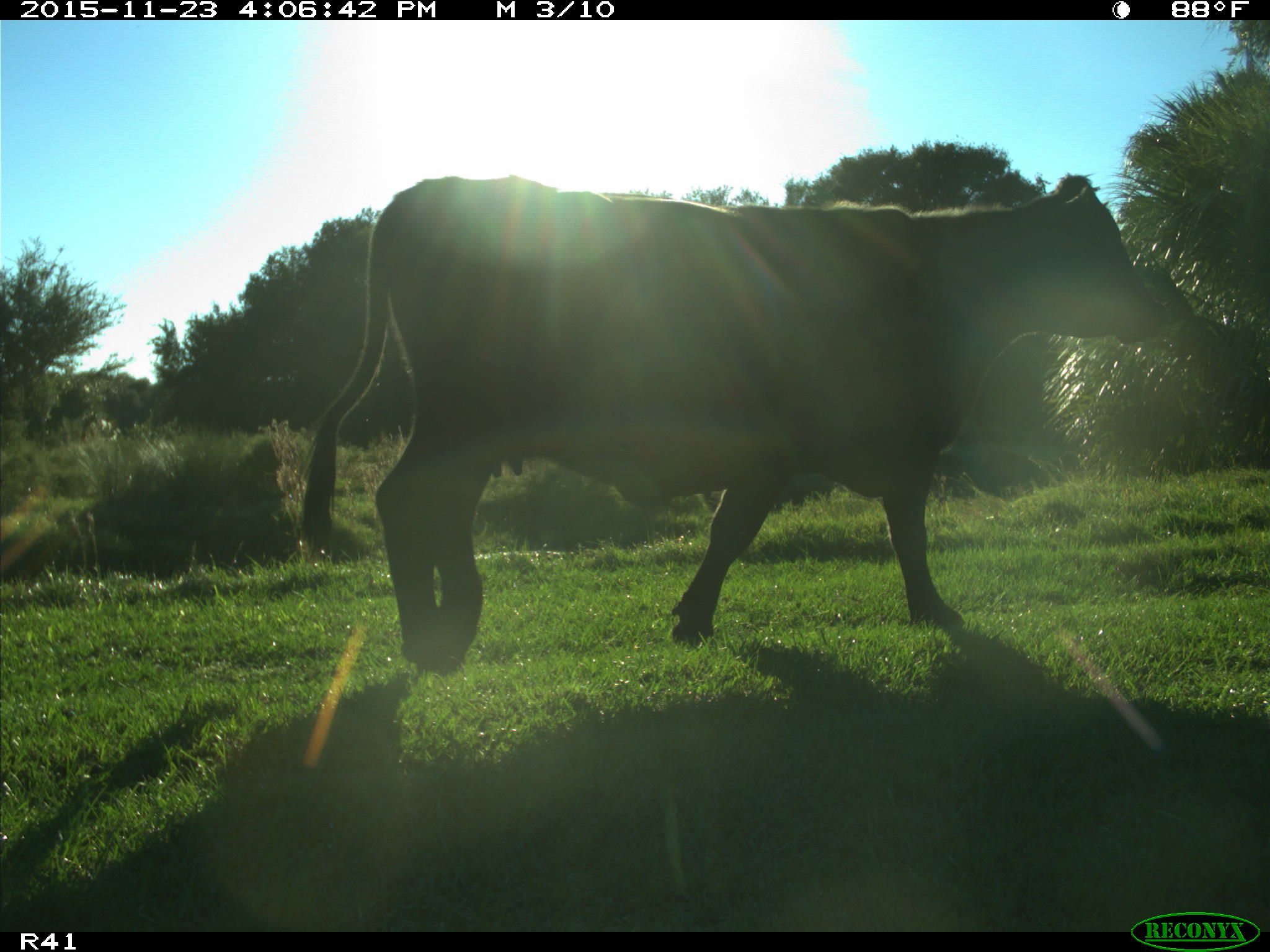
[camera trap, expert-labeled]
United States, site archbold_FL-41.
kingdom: Animalia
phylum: Chordata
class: Mammalia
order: Artiodactyla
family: Bovidae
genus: Bos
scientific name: Bos taurus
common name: domestic cow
Bos taurus (domestic cow).